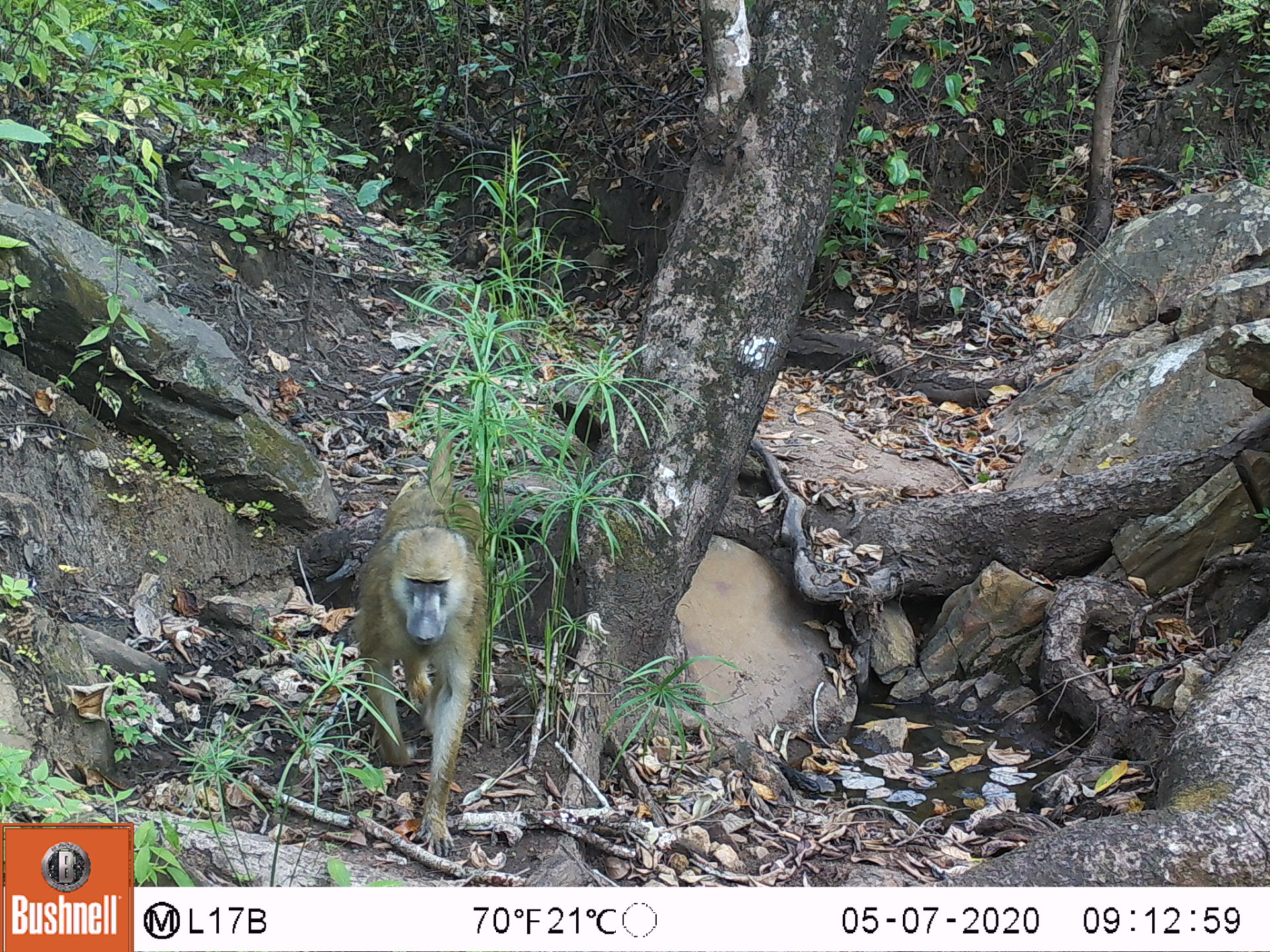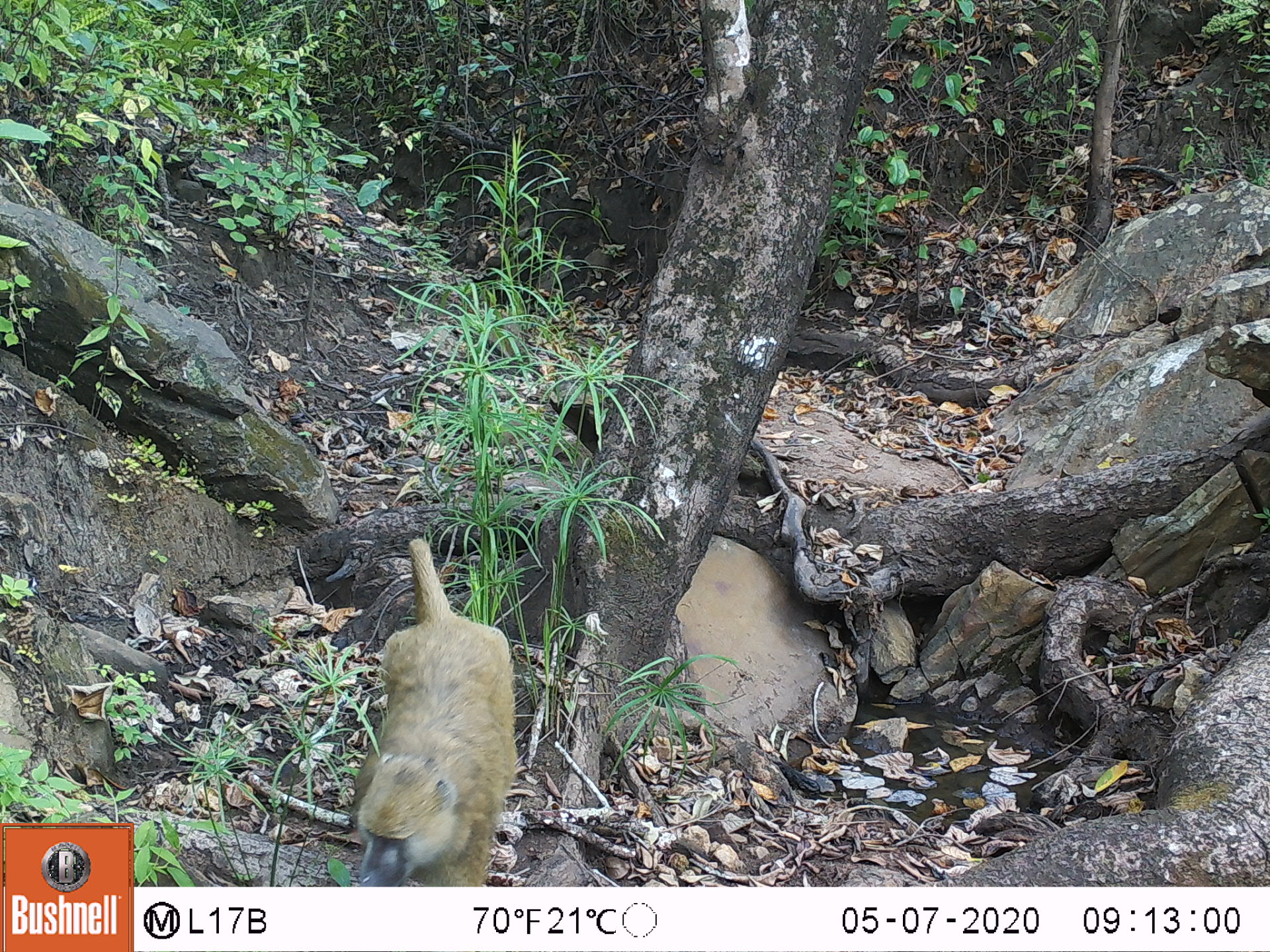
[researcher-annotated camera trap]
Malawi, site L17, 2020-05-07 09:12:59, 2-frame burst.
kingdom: Animalia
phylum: Chordata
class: Mammalia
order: Primates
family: Cercopithecidae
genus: Papio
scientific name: Papio cynocephalus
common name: yellow baboon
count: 1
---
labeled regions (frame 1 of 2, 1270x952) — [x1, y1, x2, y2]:
yellow baboon: [352, 422, 494, 846]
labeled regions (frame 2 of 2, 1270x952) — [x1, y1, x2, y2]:
yellow baboon: [354, 523, 519, 880]